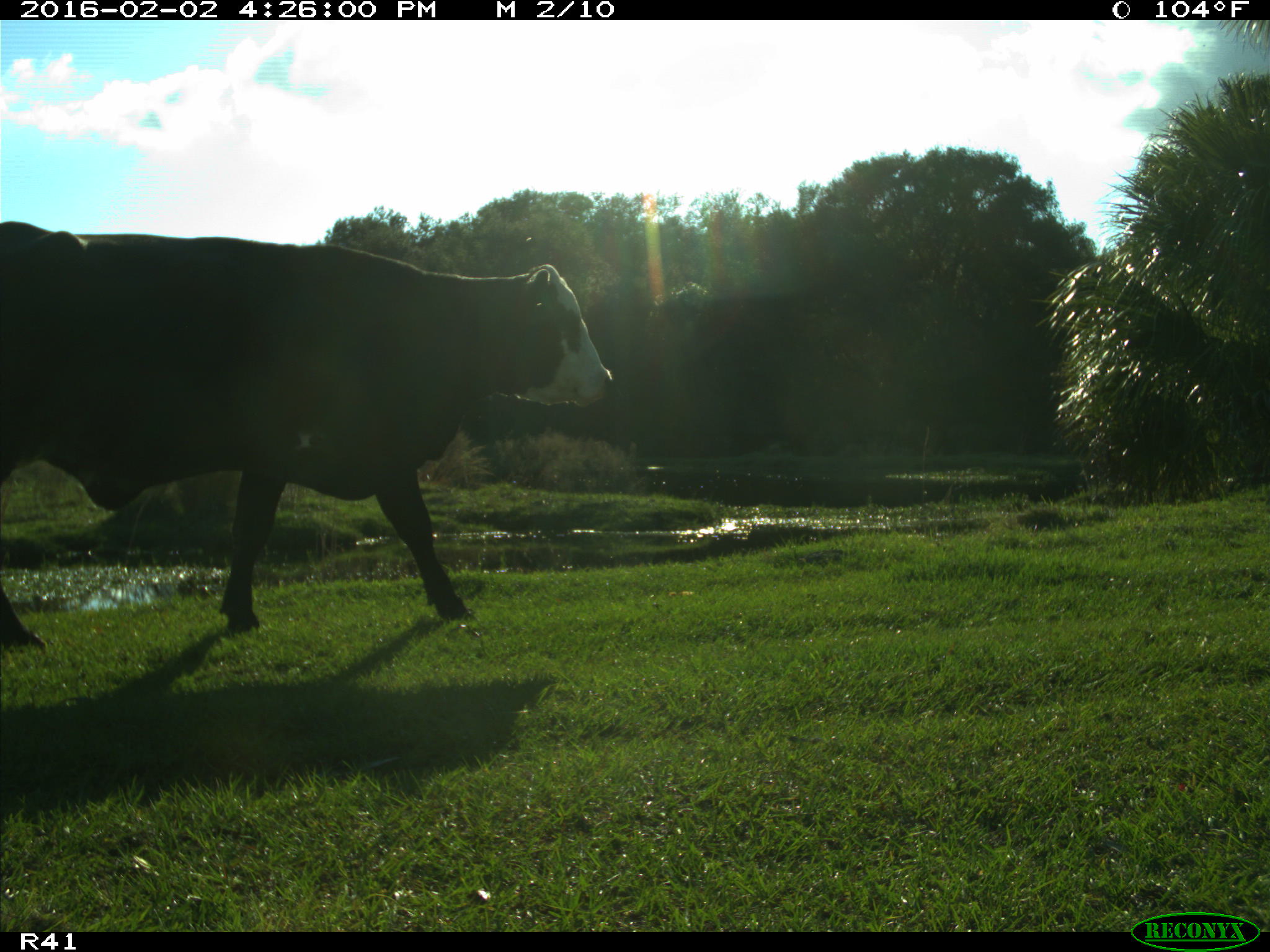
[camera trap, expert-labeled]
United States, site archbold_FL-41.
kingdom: Animalia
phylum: Chordata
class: Mammalia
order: Artiodactyla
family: Bovidae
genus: Bos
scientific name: Bos taurus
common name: domestic cow